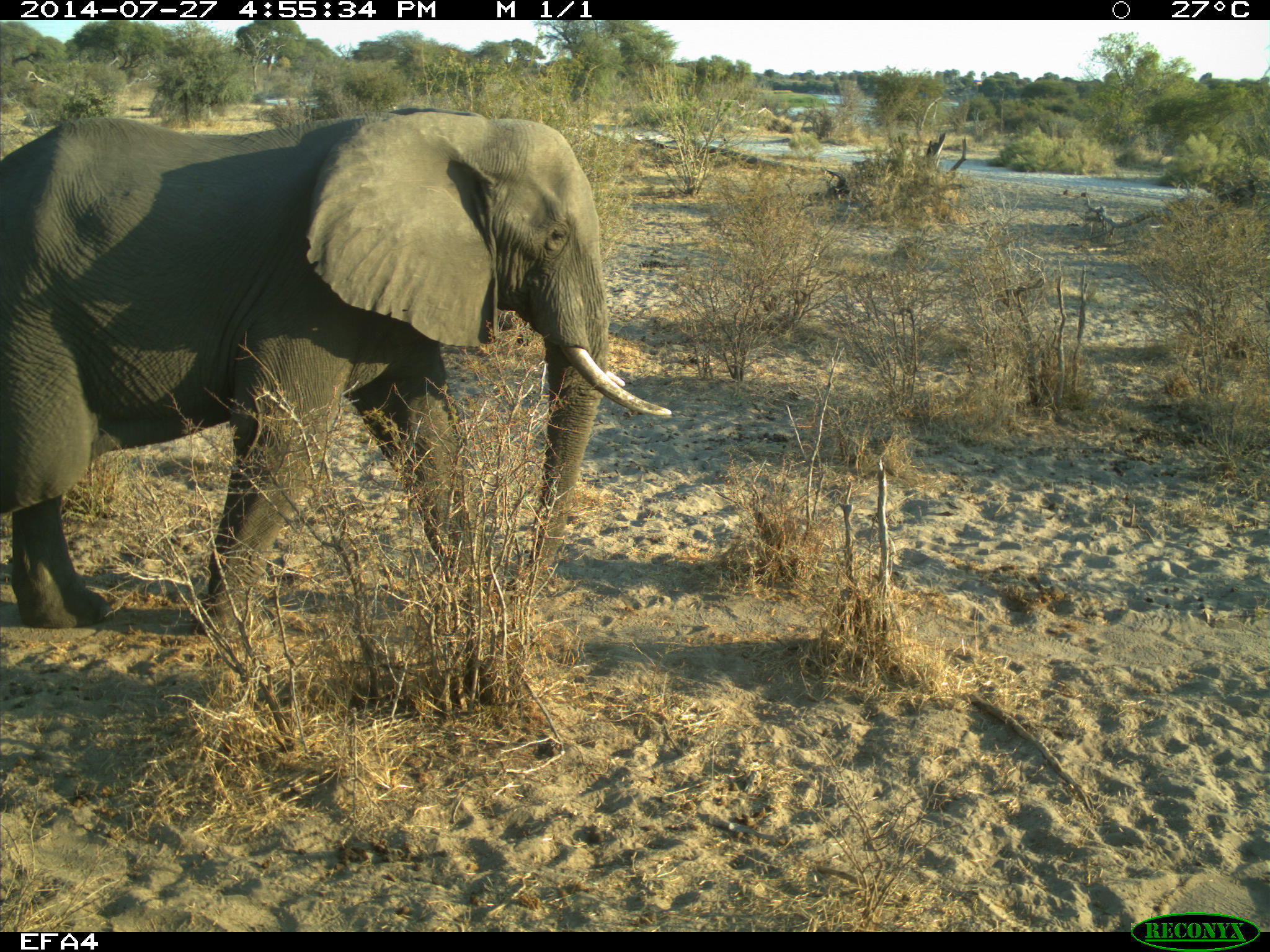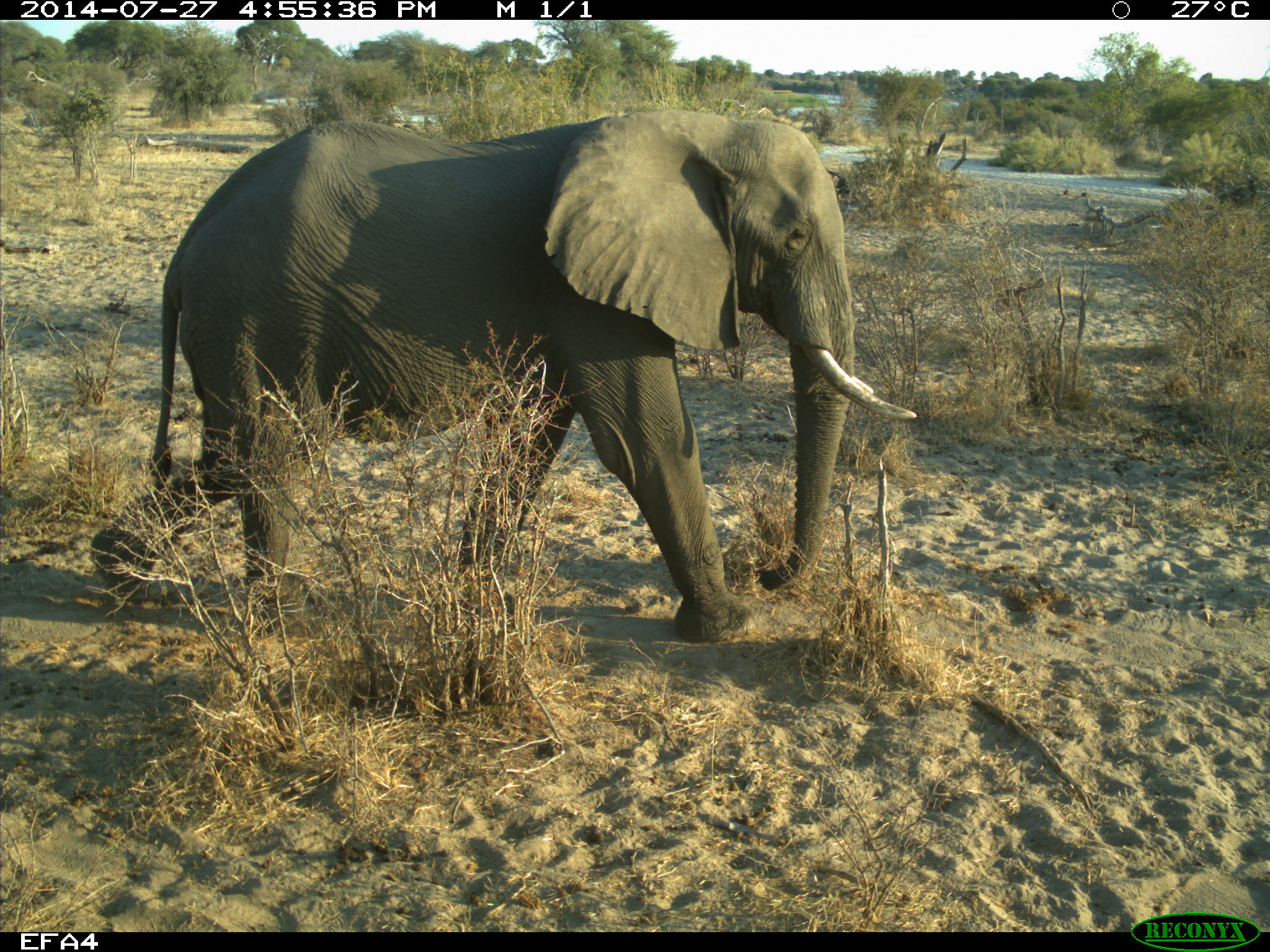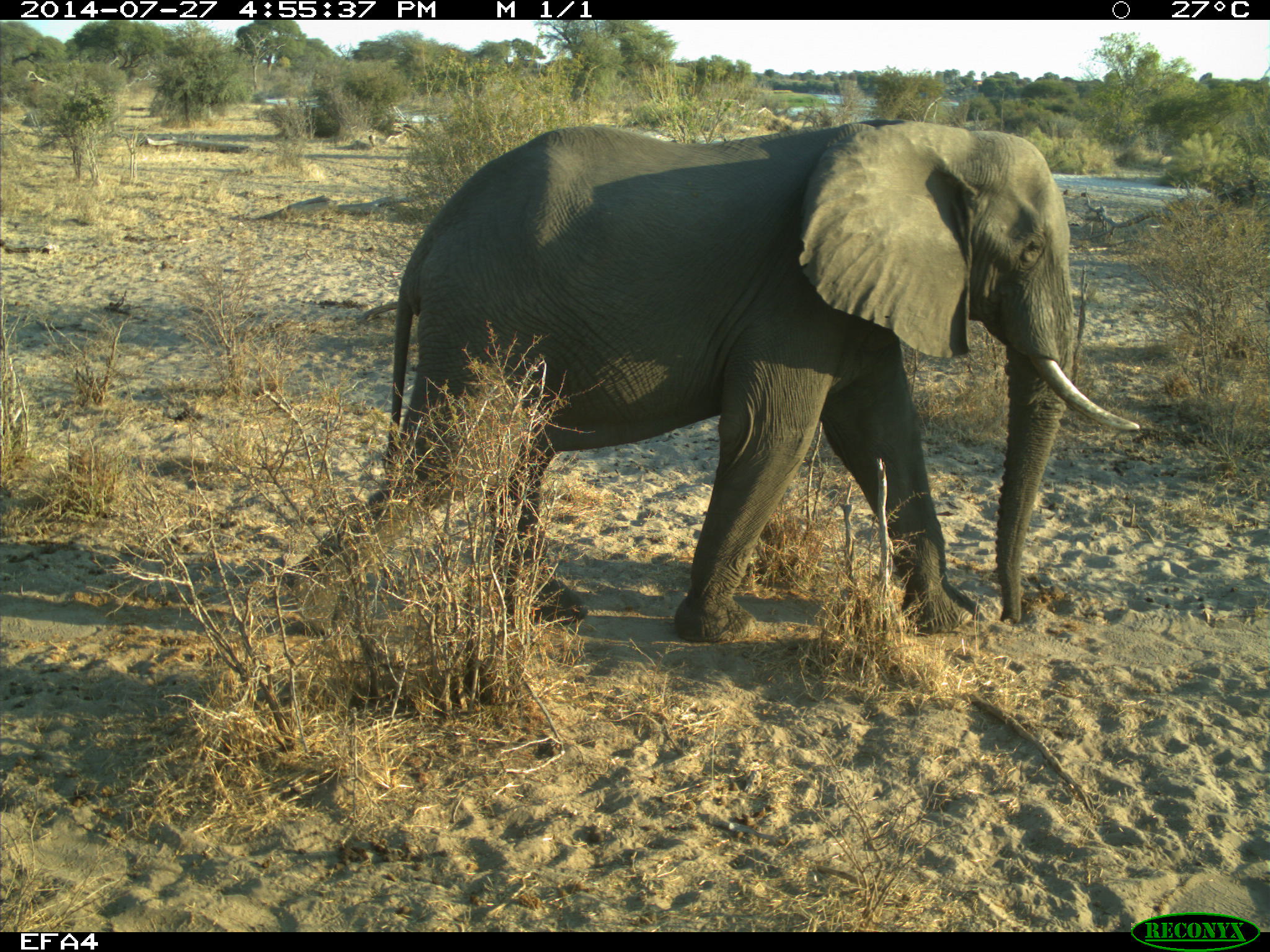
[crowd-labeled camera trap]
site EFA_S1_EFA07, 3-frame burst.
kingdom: Animalia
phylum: Chordata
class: Mammalia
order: Proboscidea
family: Elephantidae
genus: Loxodonta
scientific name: Loxodonta africana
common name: african bush elephant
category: elephant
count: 1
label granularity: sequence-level